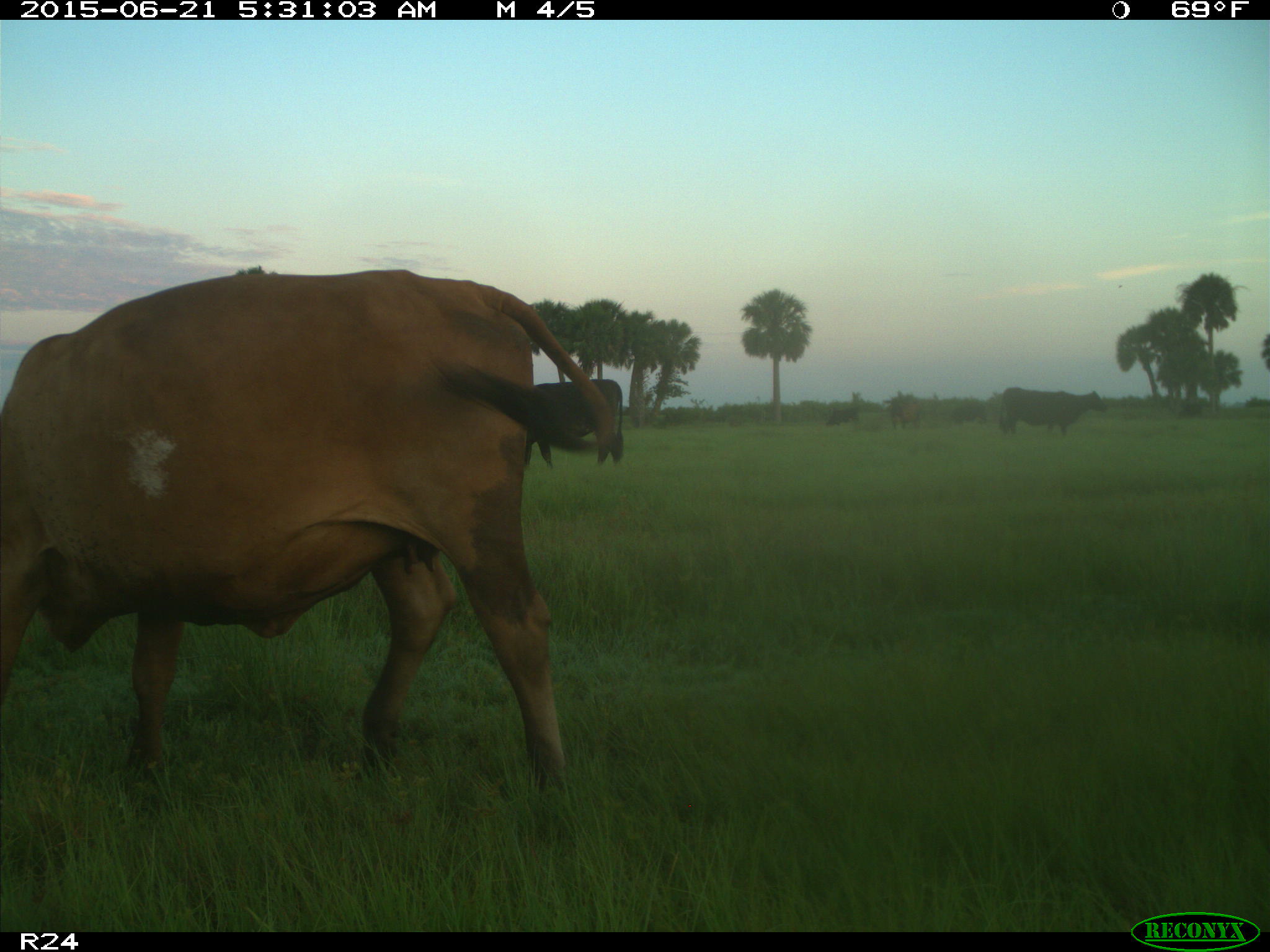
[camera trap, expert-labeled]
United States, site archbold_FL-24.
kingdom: Animalia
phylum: Chordata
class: Mammalia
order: Artiodactyla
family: Bovidae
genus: Bos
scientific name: Bos taurus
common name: domestic cow